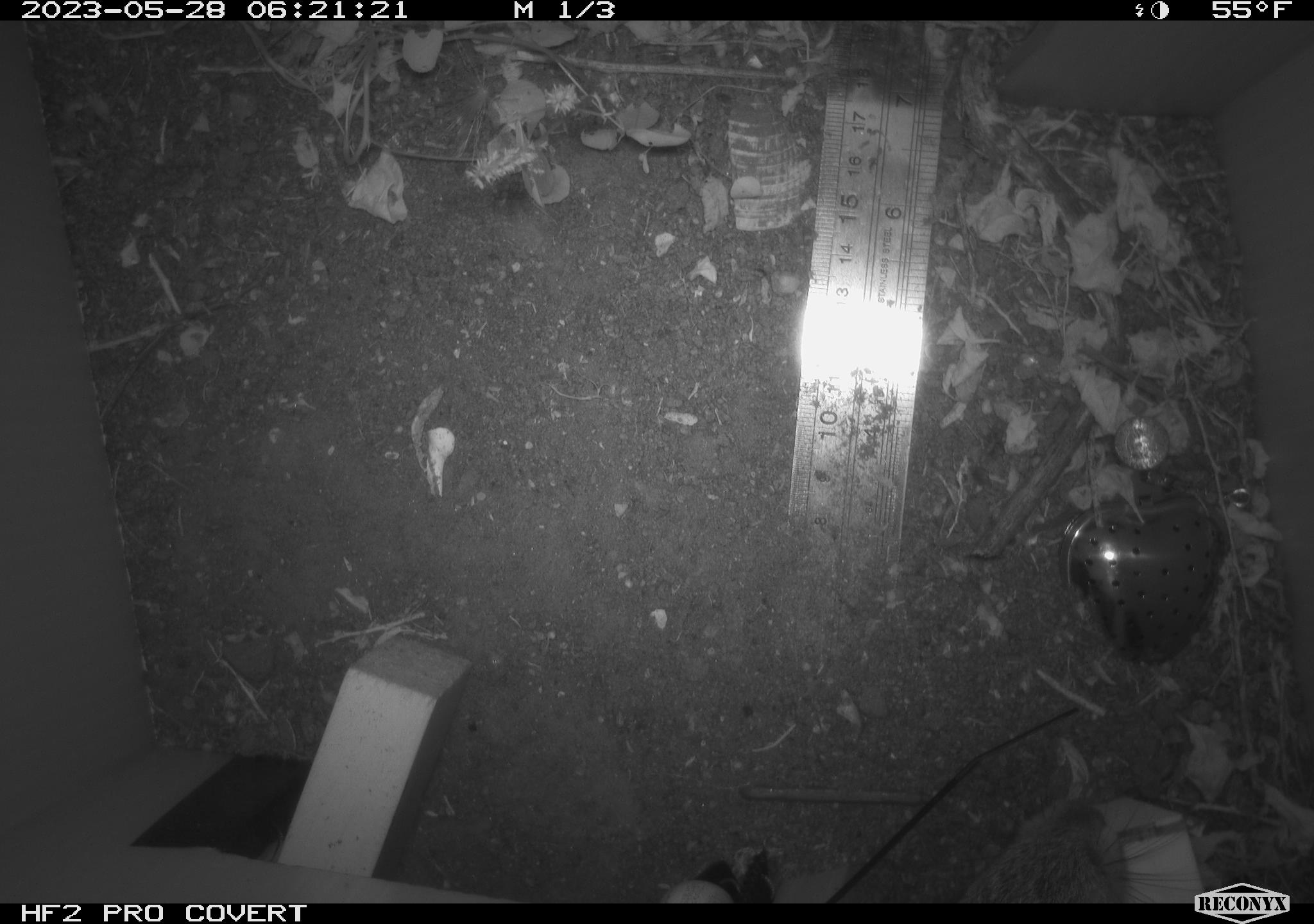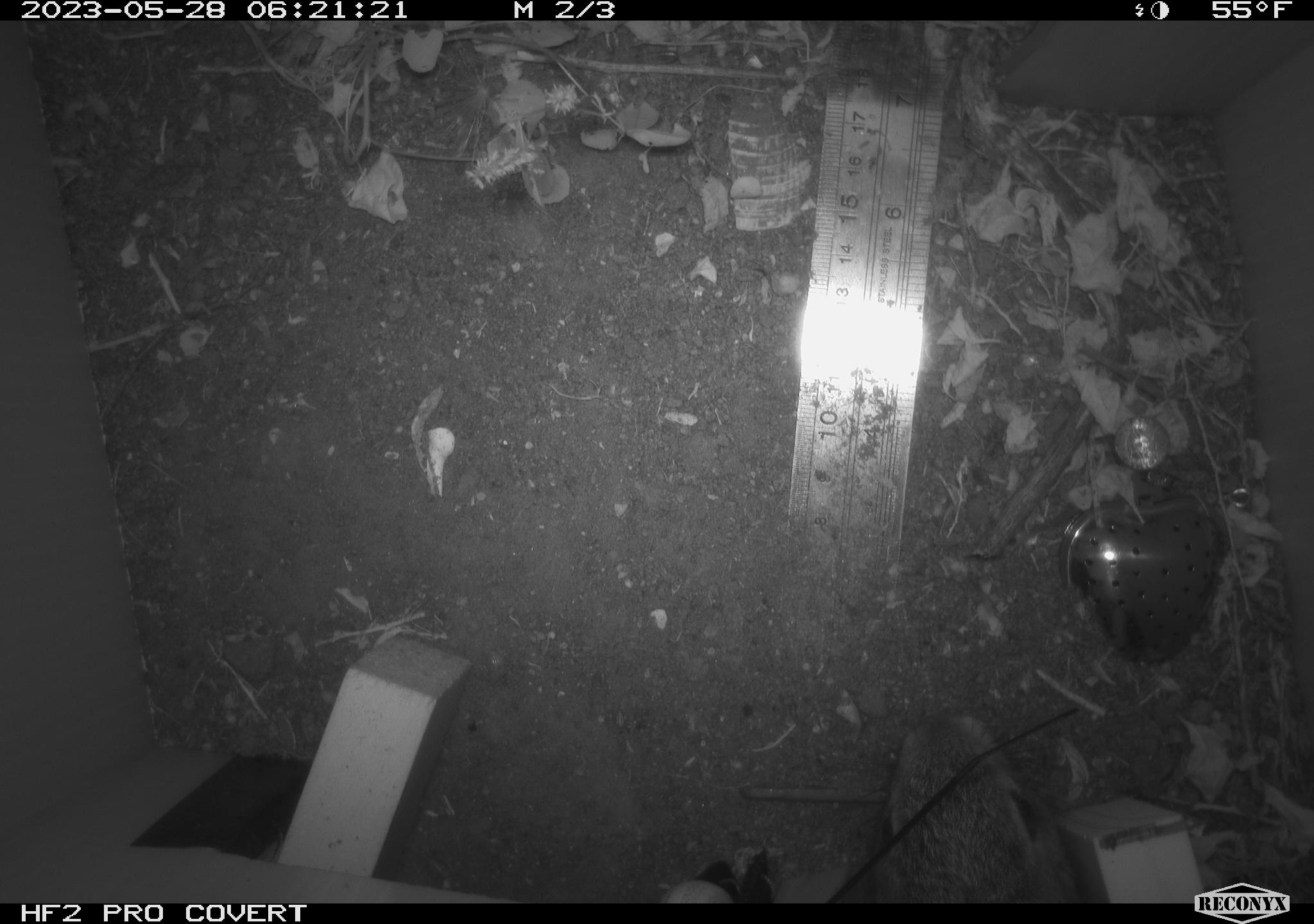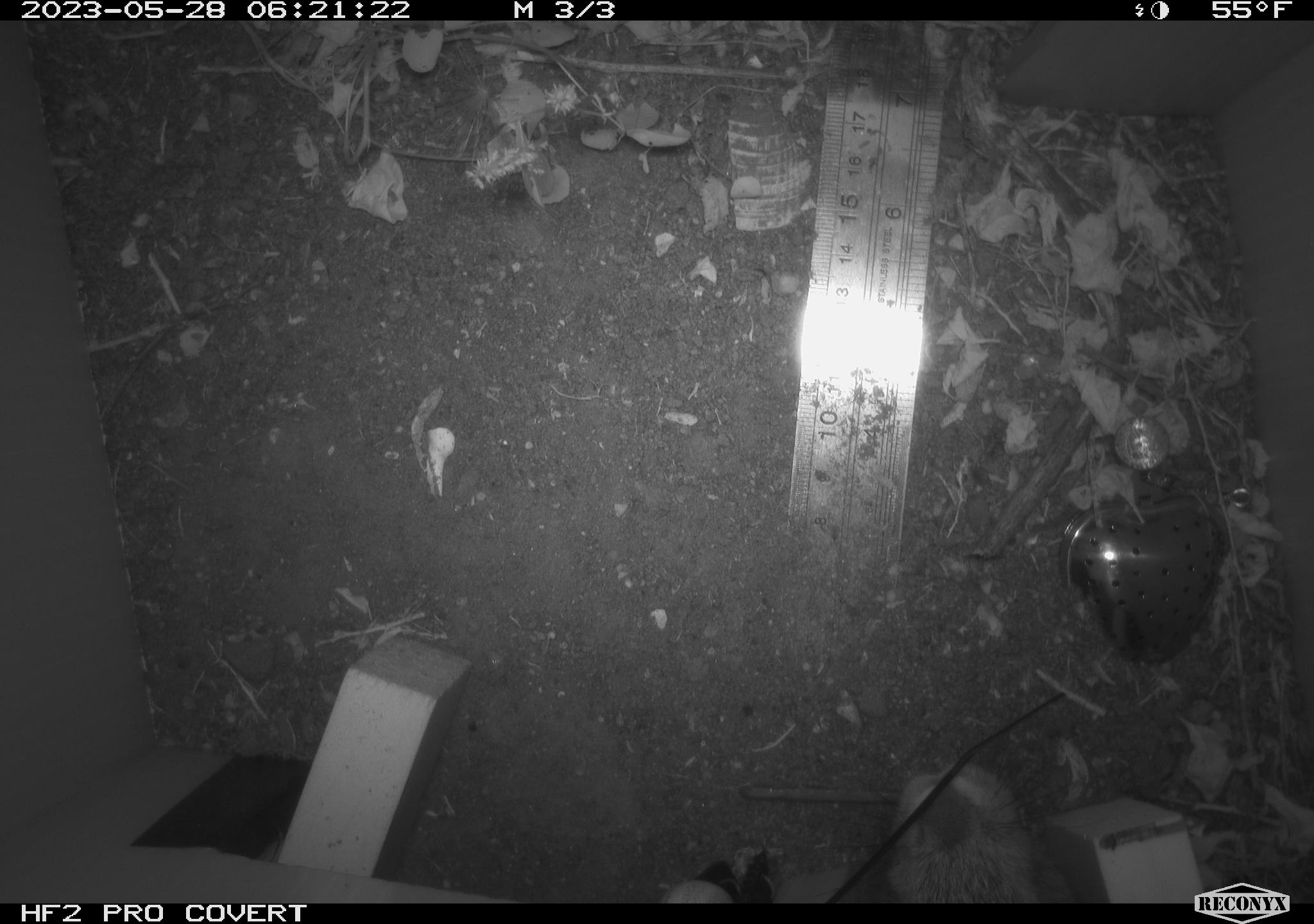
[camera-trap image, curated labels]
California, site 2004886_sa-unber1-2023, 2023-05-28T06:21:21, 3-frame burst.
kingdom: Animalia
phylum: Chordata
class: Mammalia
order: Lagomorpha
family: Leporidae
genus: Sylvilagus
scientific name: Sylvilagus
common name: cottontail rabbits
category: sylvilagus species